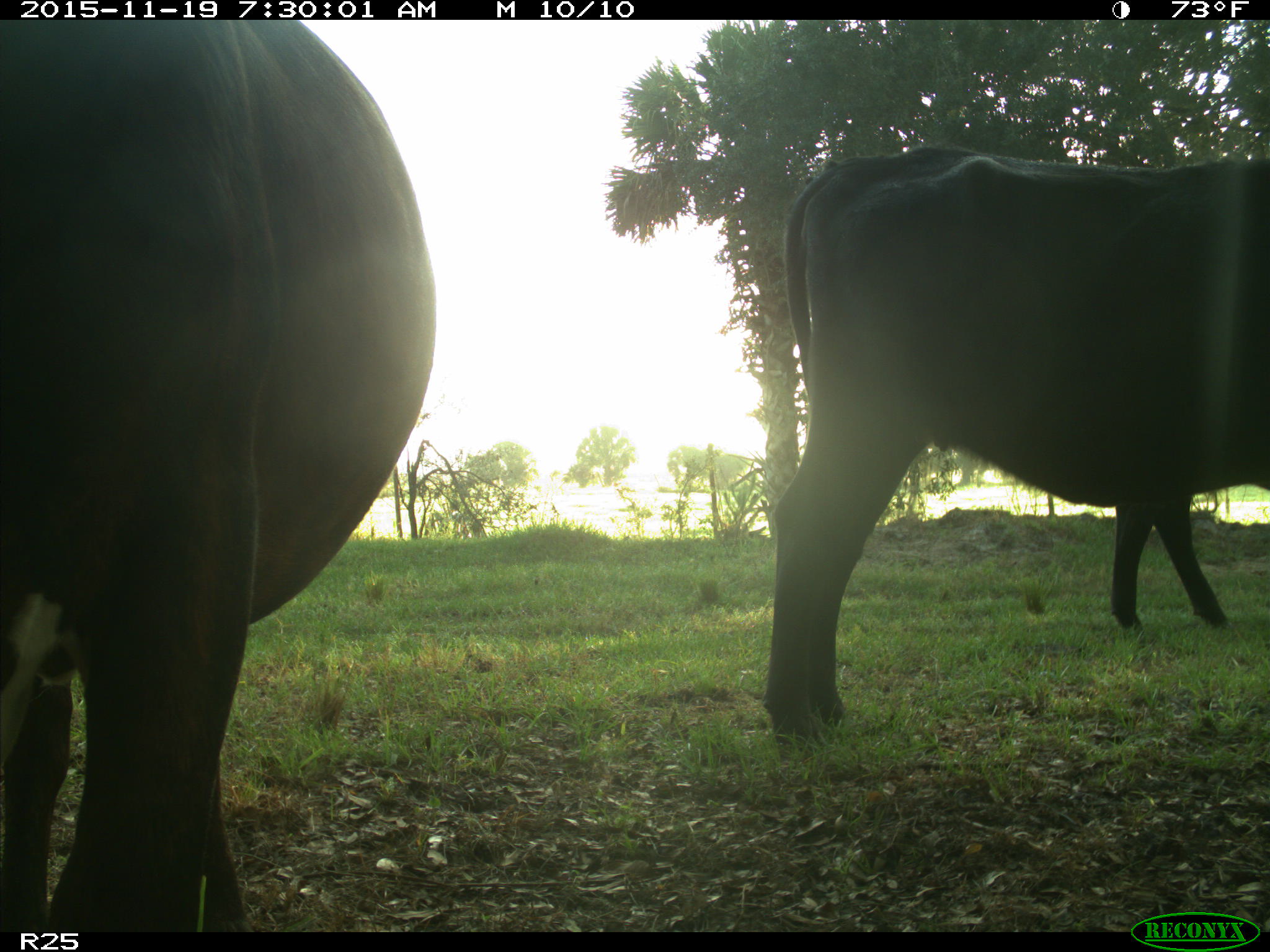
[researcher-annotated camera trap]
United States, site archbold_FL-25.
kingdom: Animalia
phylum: Chordata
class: Mammalia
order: Artiodactyla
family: Bovidae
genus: Bos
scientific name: Bos taurus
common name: domestic cow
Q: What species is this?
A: Bos taurus (domestic cow).